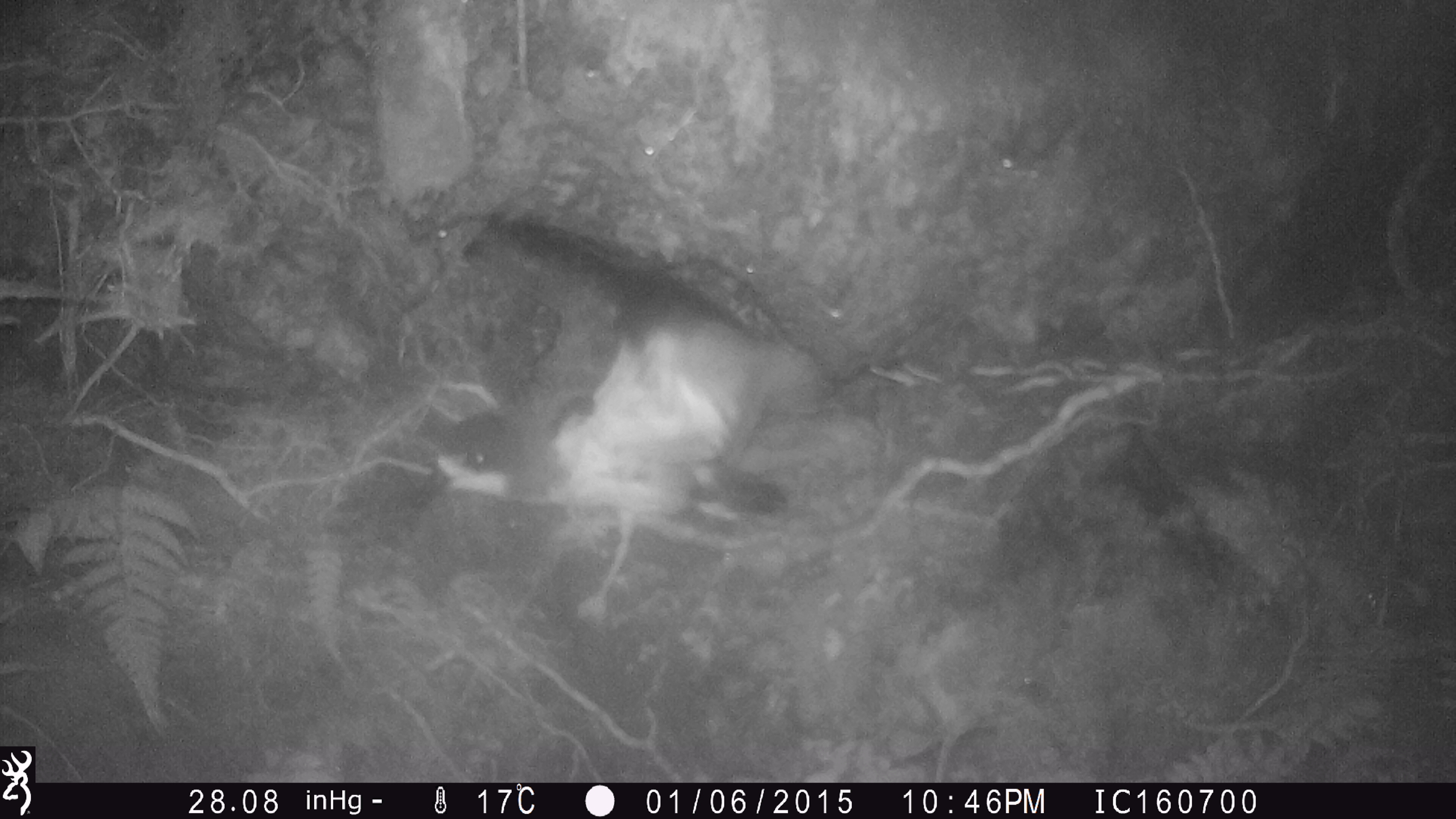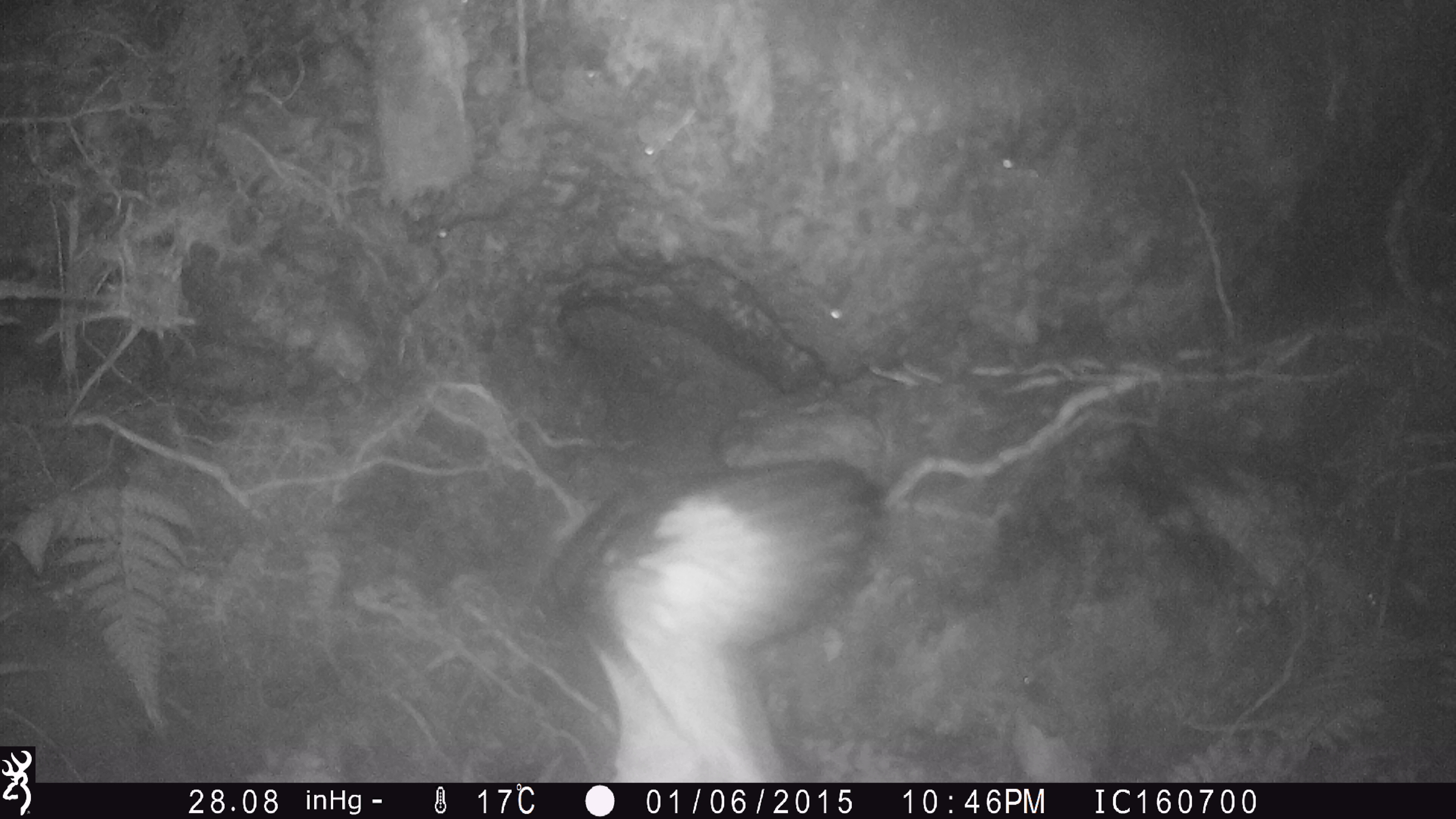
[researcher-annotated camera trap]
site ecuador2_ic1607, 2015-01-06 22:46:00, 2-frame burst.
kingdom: Animalia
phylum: Chordata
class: Aves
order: Procellariiformes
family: Procellariidae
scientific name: Procellariidae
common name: petrel chick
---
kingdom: Animalia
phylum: Chordata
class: Aves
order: Procellariiformes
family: Procellariidae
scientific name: Procellariidae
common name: petrel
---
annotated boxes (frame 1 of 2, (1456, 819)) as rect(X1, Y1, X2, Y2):
petrel chick: rect(419, 281, 832, 618)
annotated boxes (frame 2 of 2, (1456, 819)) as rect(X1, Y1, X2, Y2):
petrel: rect(538, 453, 895, 784)